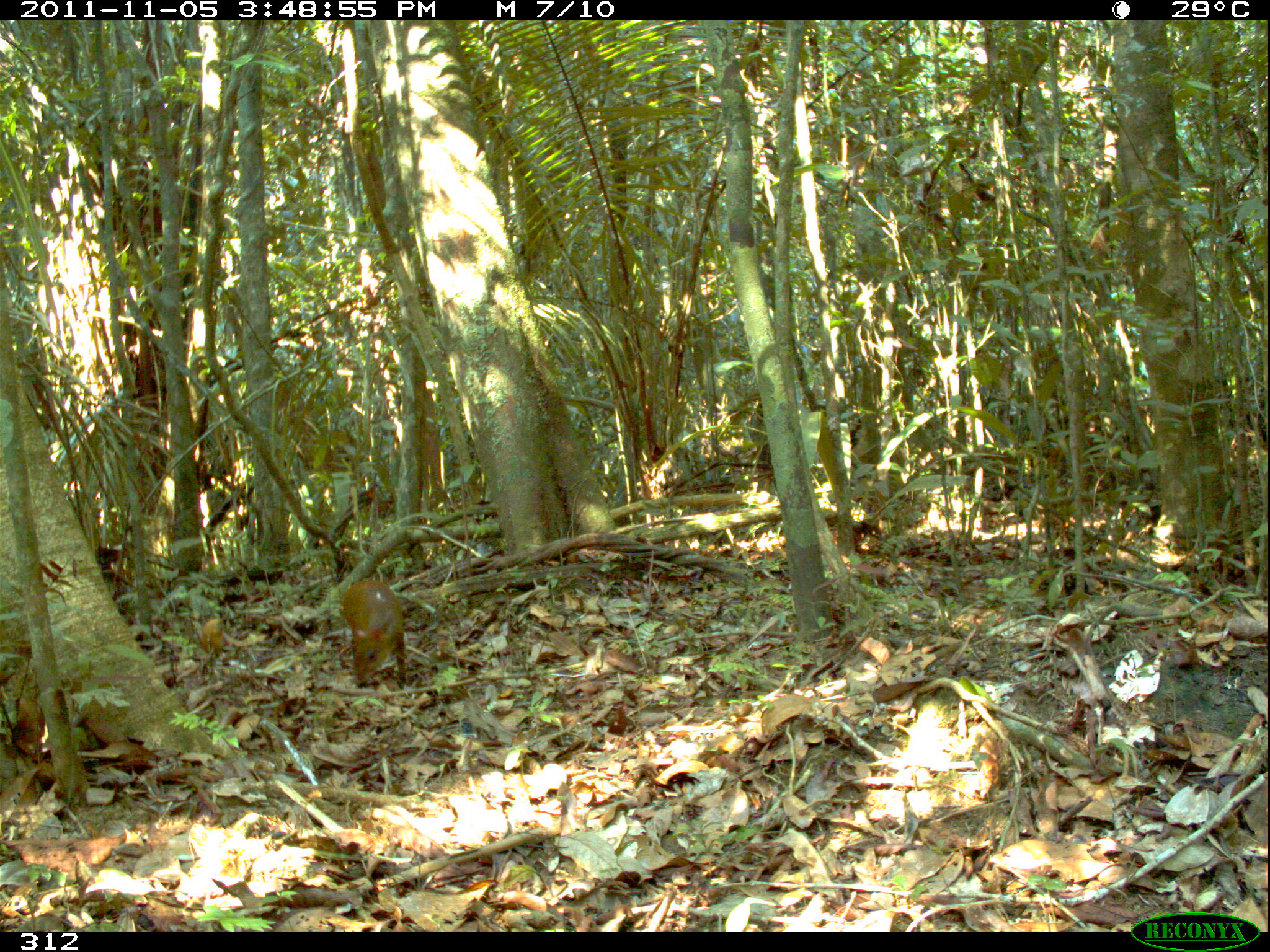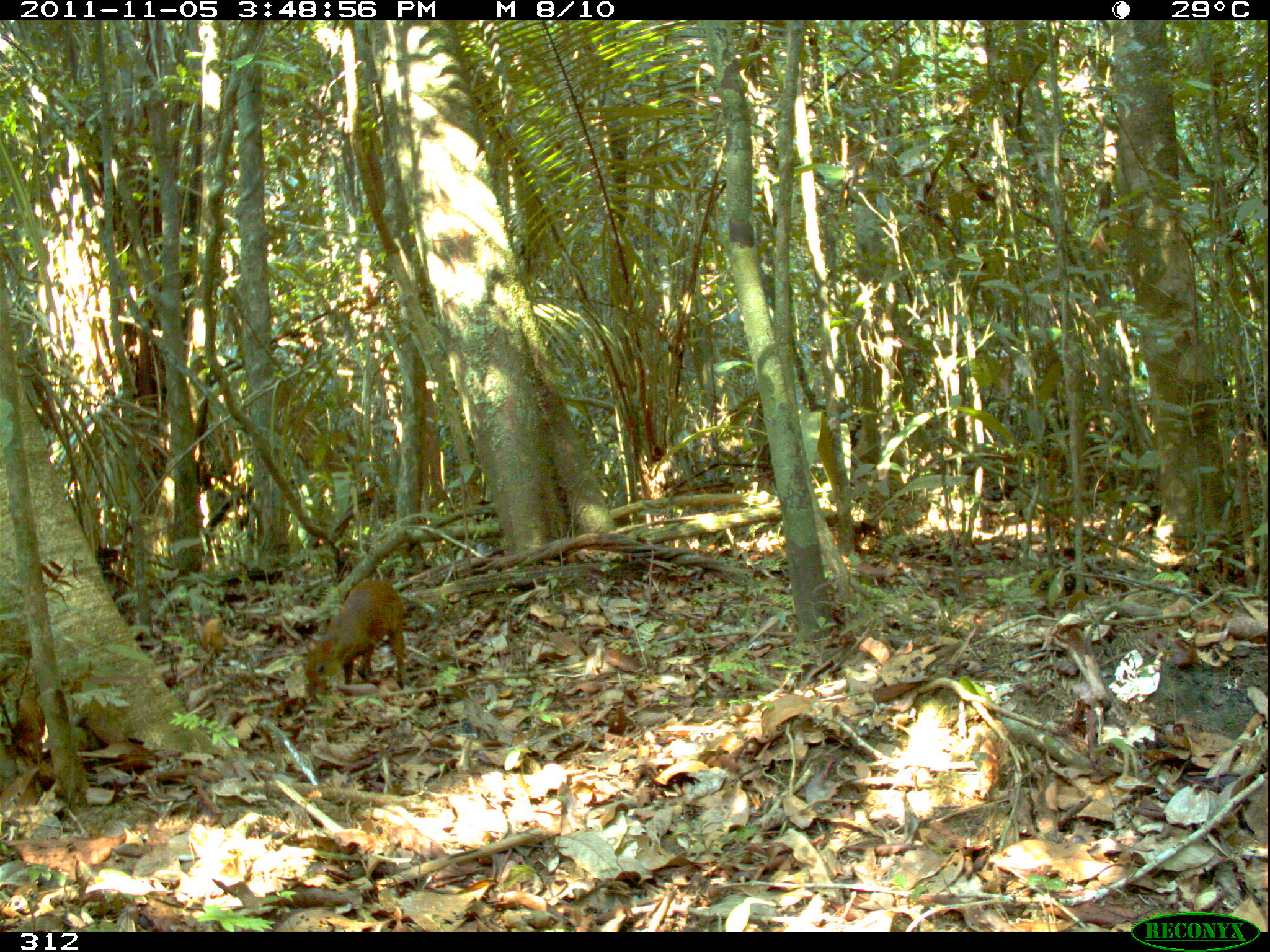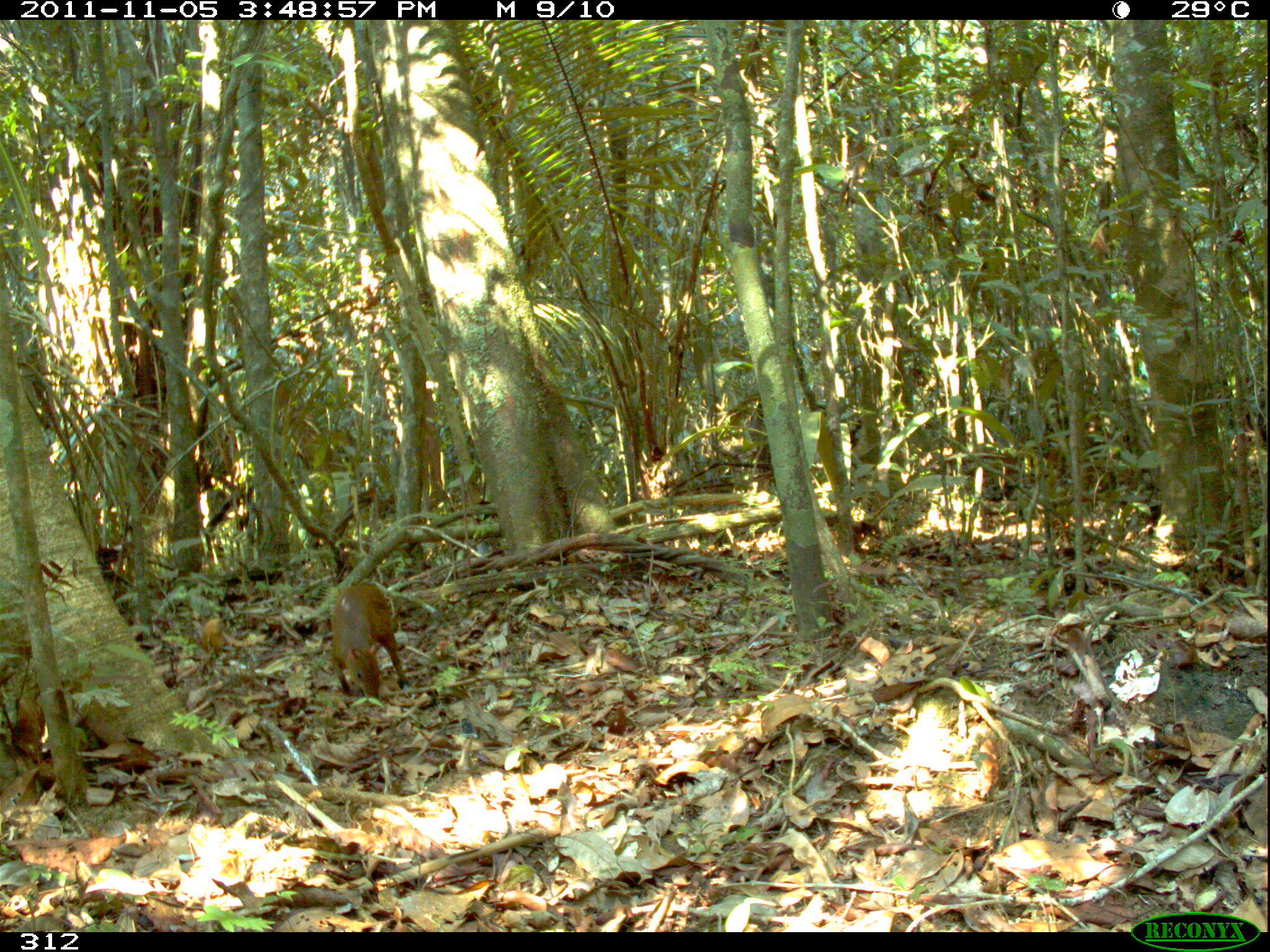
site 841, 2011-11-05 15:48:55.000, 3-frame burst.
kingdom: Animalia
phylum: Chordata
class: Mammalia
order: Rodentia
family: Dasyproctidae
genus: Dasyprocta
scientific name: Dasyprocta punctata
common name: central american agouti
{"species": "Dasyprocta punctata (central american agouti)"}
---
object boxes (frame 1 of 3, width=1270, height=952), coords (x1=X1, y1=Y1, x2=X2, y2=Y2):
dasyprocta punctata: (x1=339, y1=577, x2=408, y2=686)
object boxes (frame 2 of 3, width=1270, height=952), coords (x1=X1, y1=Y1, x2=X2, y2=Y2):
dasyprocta punctata: (x1=302, y1=577, x2=406, y2=693)